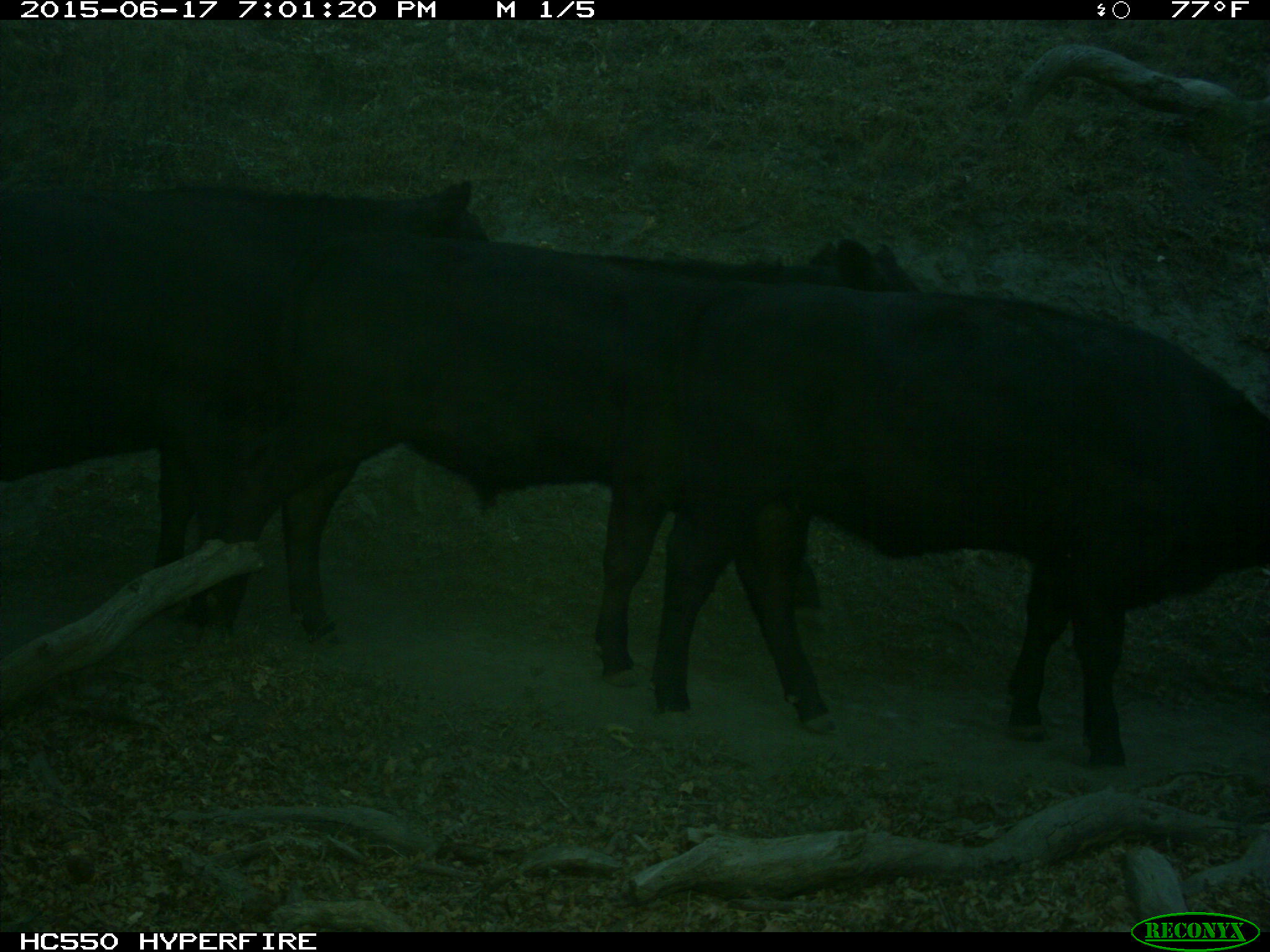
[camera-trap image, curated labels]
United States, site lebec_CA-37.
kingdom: Animalia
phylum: Chordata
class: Mammalia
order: Artiodactyla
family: Bovidae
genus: Bos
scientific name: Bos taurus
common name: domestic cow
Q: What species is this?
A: Bos taurus (domestic cow).